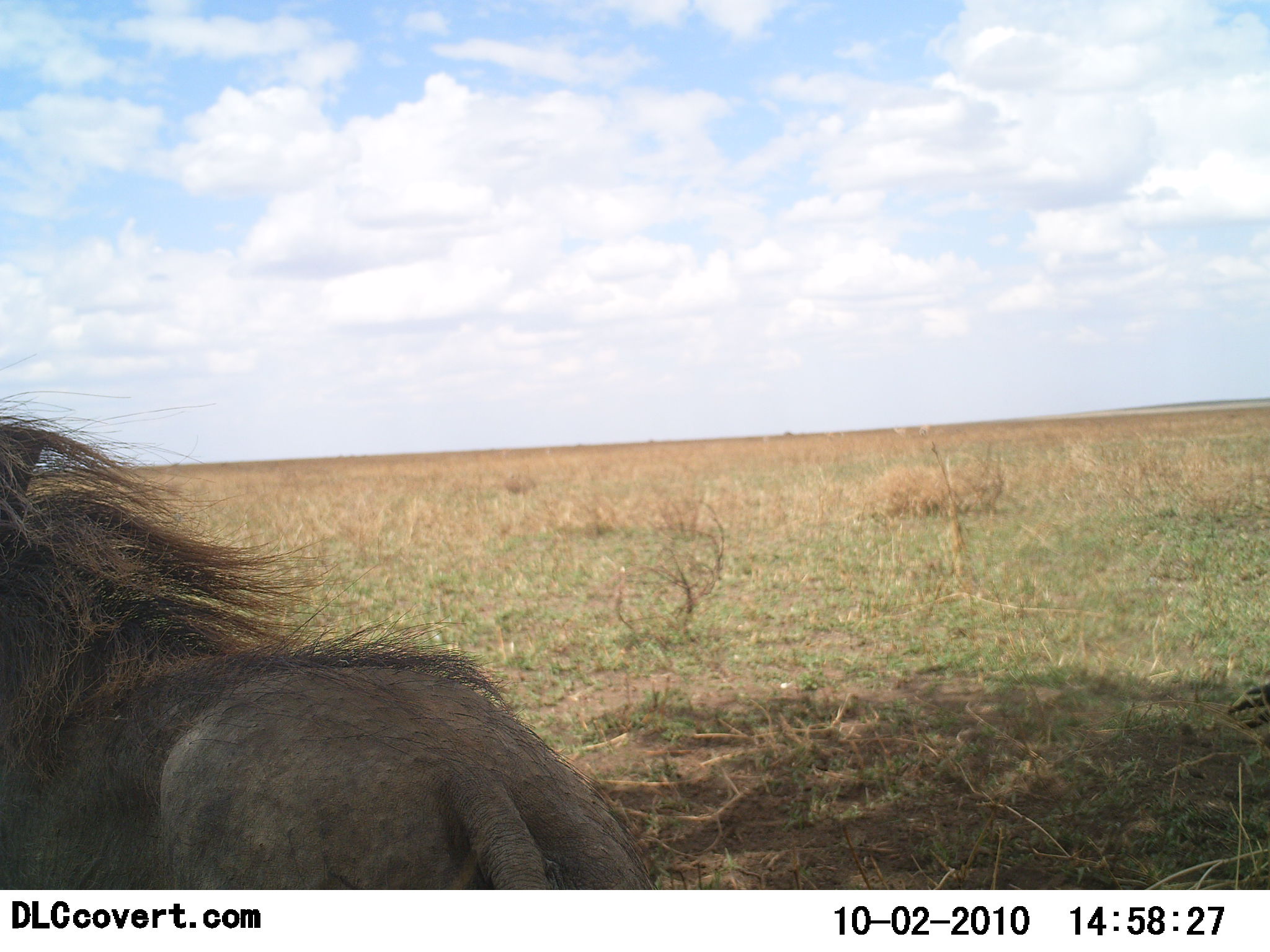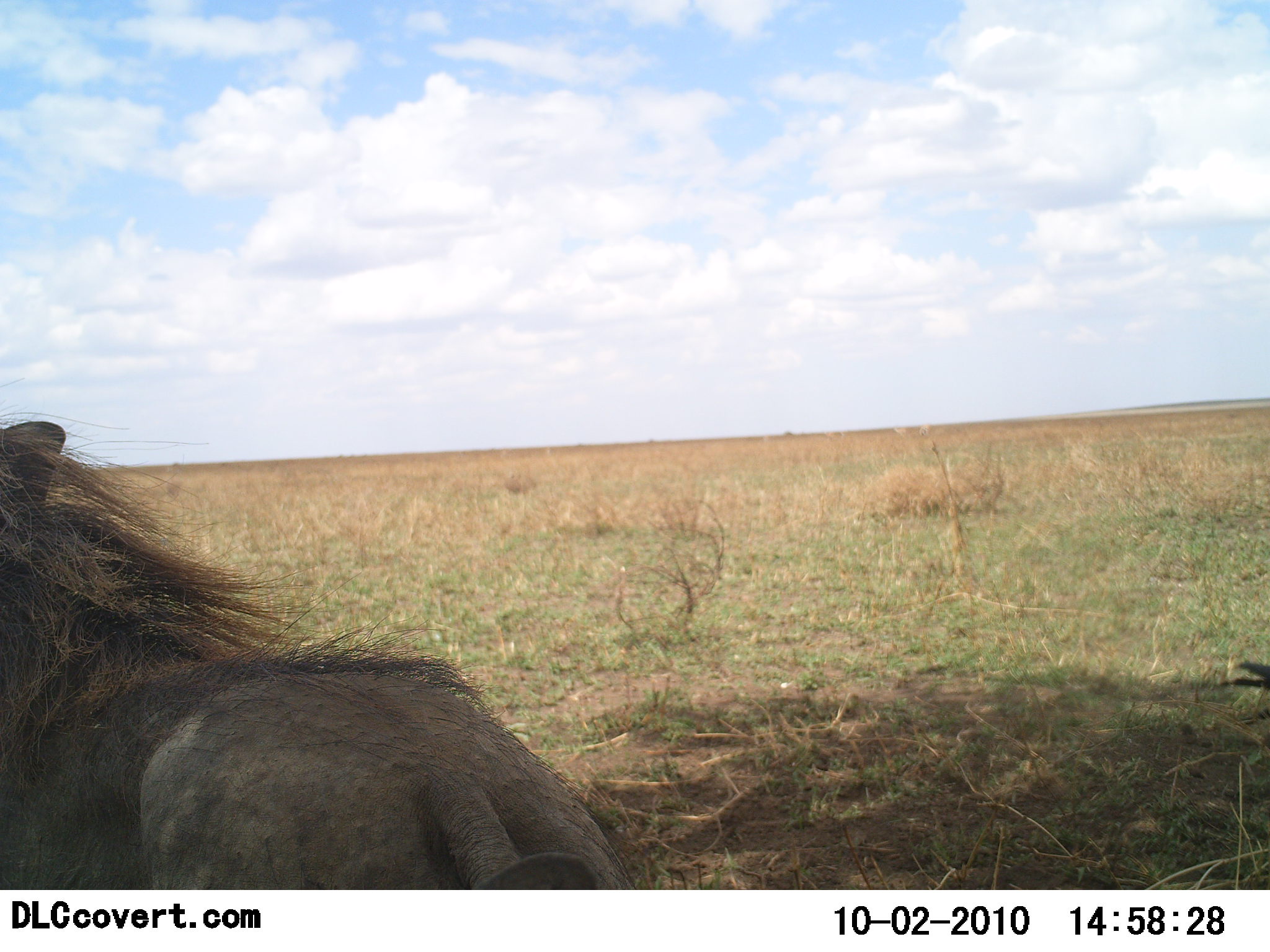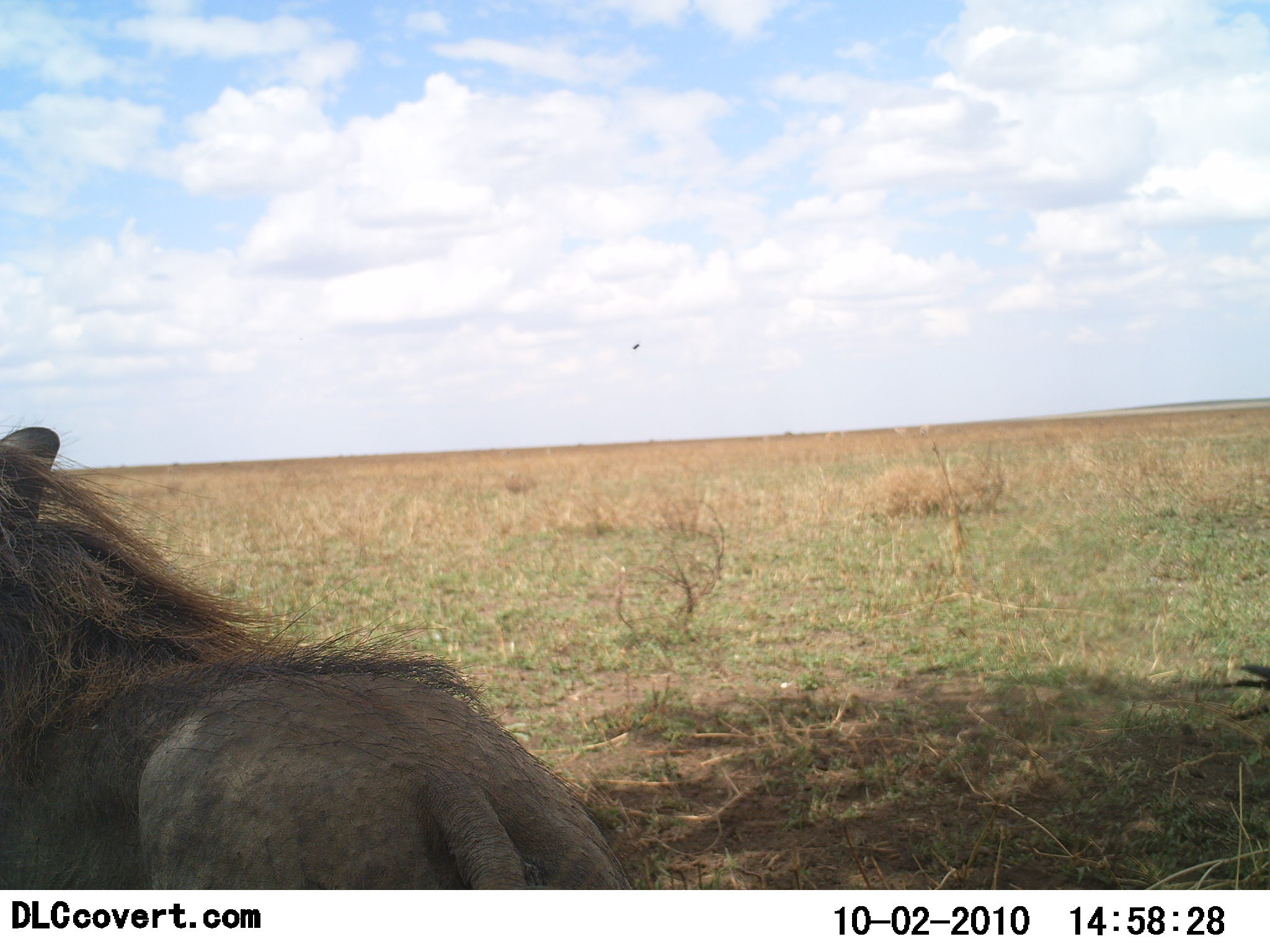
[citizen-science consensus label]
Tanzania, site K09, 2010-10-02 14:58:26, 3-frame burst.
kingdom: Animalia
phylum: Chordata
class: Mammalia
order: Carnivora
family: Felidae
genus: Panthera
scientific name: Panthera leo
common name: lion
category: lionmale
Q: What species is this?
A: Lionmale (lion) (Panthera leo).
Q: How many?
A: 1.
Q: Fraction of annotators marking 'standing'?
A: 54%.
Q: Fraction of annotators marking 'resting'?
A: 46%.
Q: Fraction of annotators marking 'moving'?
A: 0%.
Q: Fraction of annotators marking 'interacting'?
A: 0%.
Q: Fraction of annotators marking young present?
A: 0%.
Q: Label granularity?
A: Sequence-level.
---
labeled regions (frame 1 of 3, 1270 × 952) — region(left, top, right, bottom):
animal: region(0, 353, 665, 889)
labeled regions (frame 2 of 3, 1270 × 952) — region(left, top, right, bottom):
animal: region(0, 378, 655, 890)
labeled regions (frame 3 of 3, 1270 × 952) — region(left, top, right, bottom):
animal: region(0, 420, 646, 890)